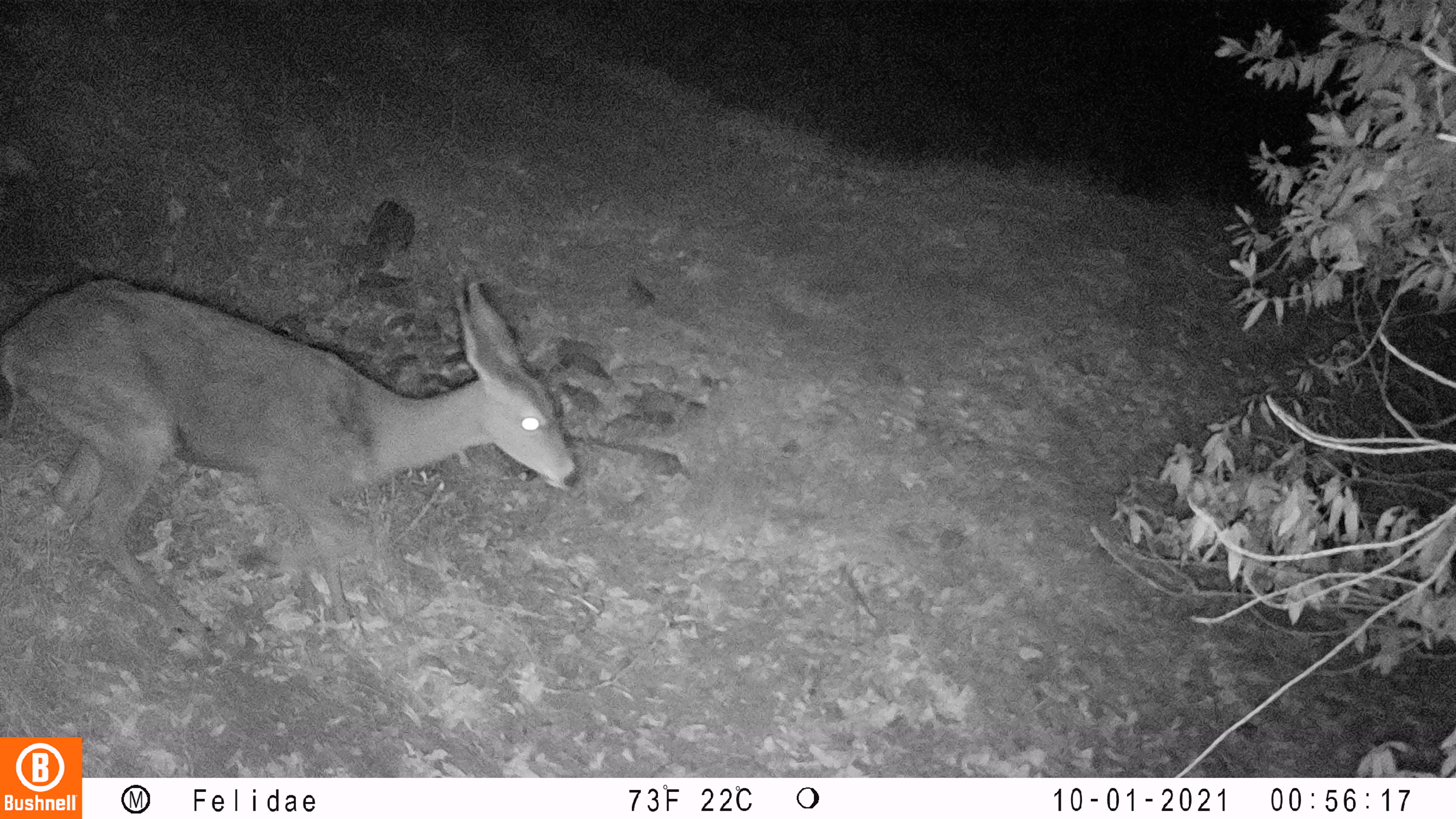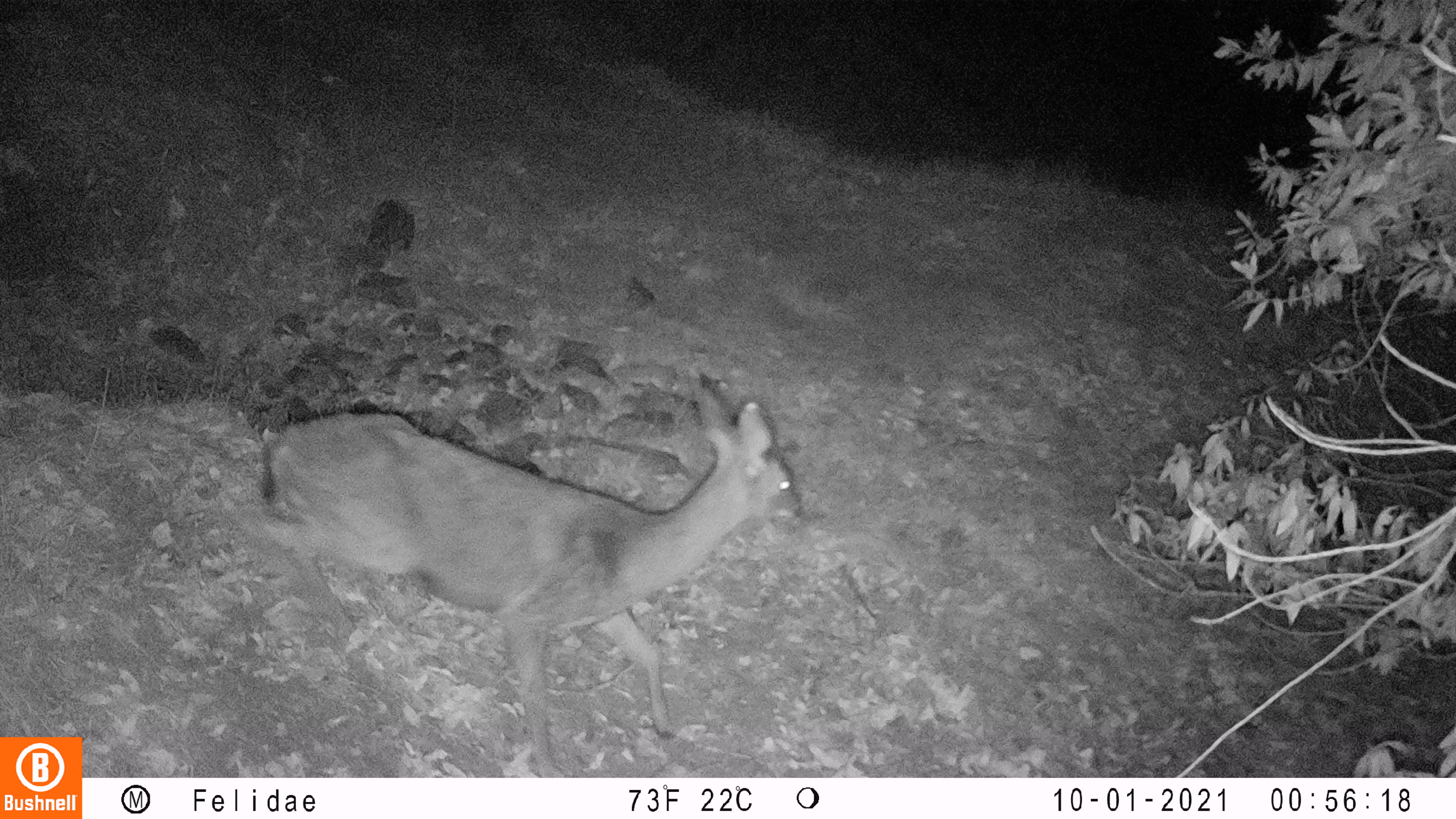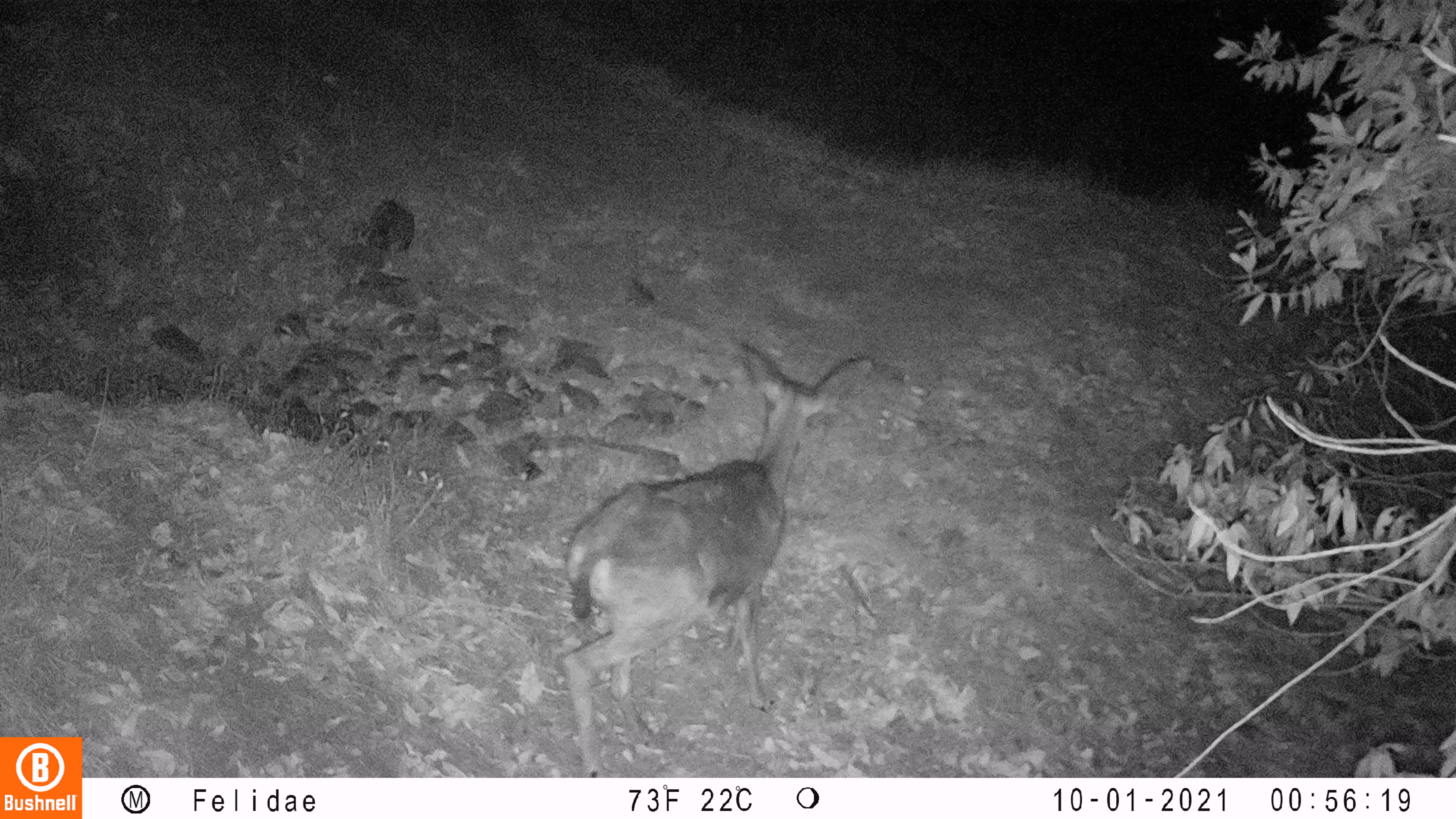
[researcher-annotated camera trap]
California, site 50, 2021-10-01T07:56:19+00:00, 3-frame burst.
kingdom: Animalia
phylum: Chordata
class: Mammalia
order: Artiodactyla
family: Cervidae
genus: Odocoileus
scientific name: Odocoileus hemionus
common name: mule deer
Mule deer (Odocoileus hemionus).